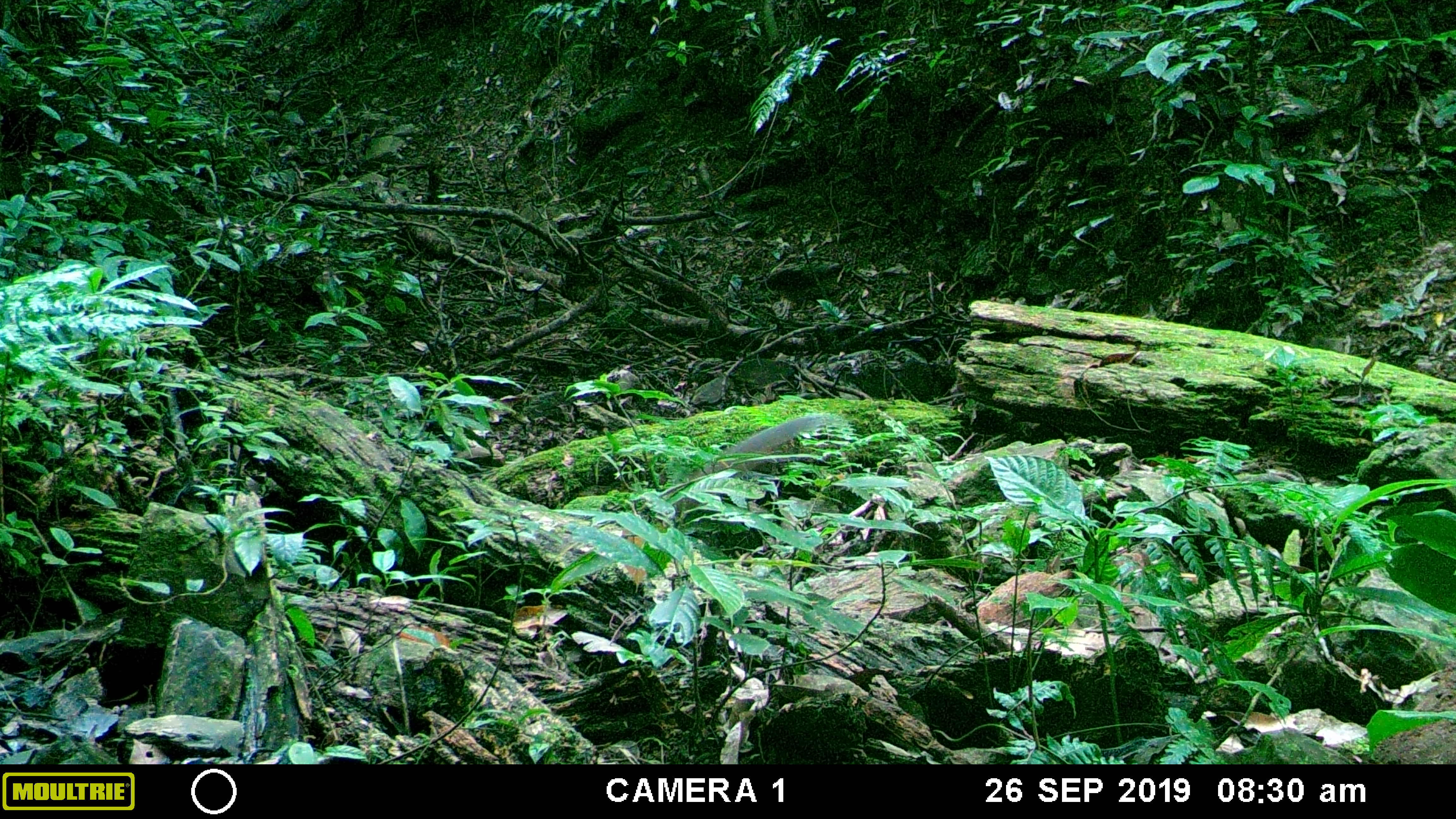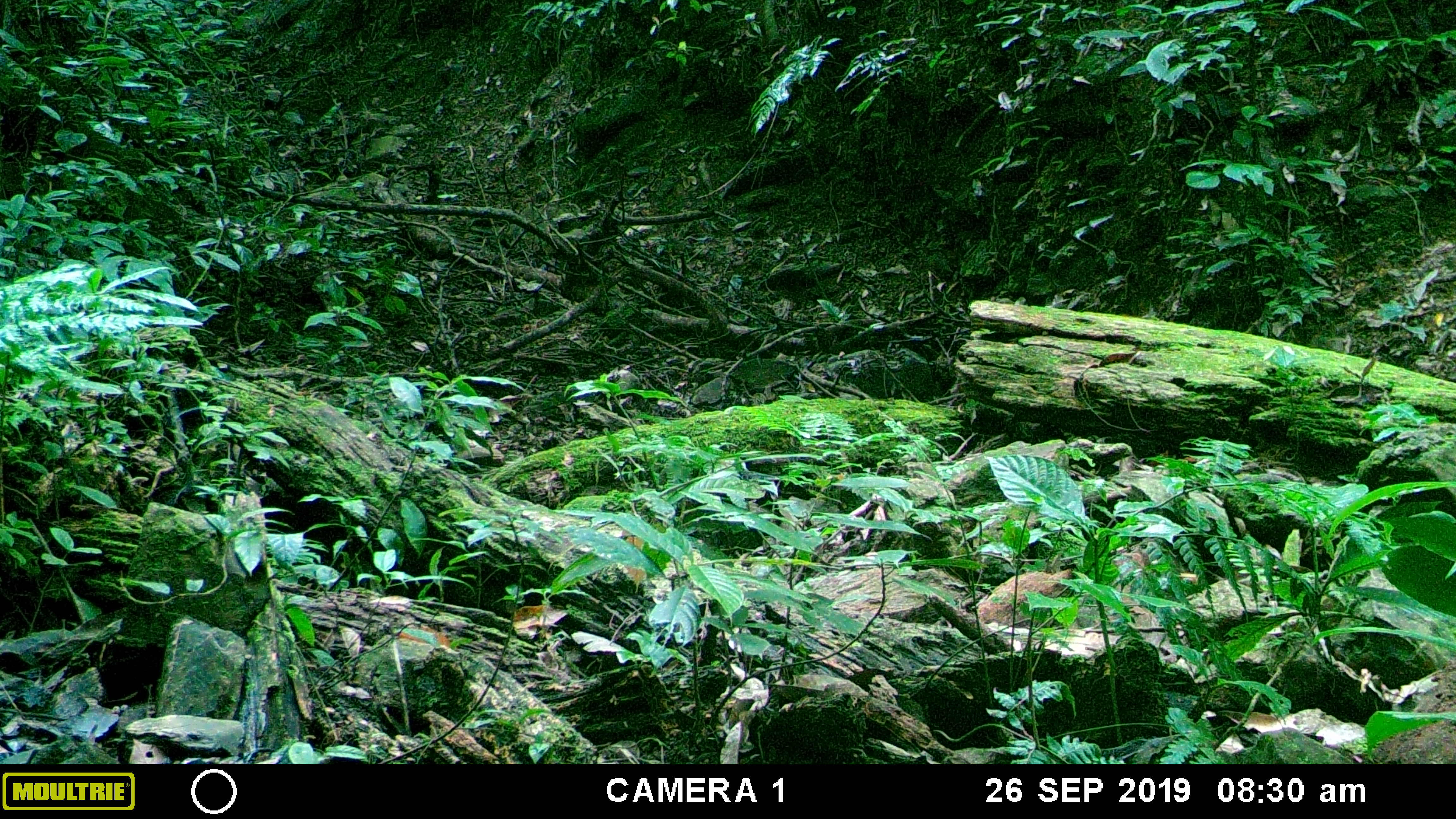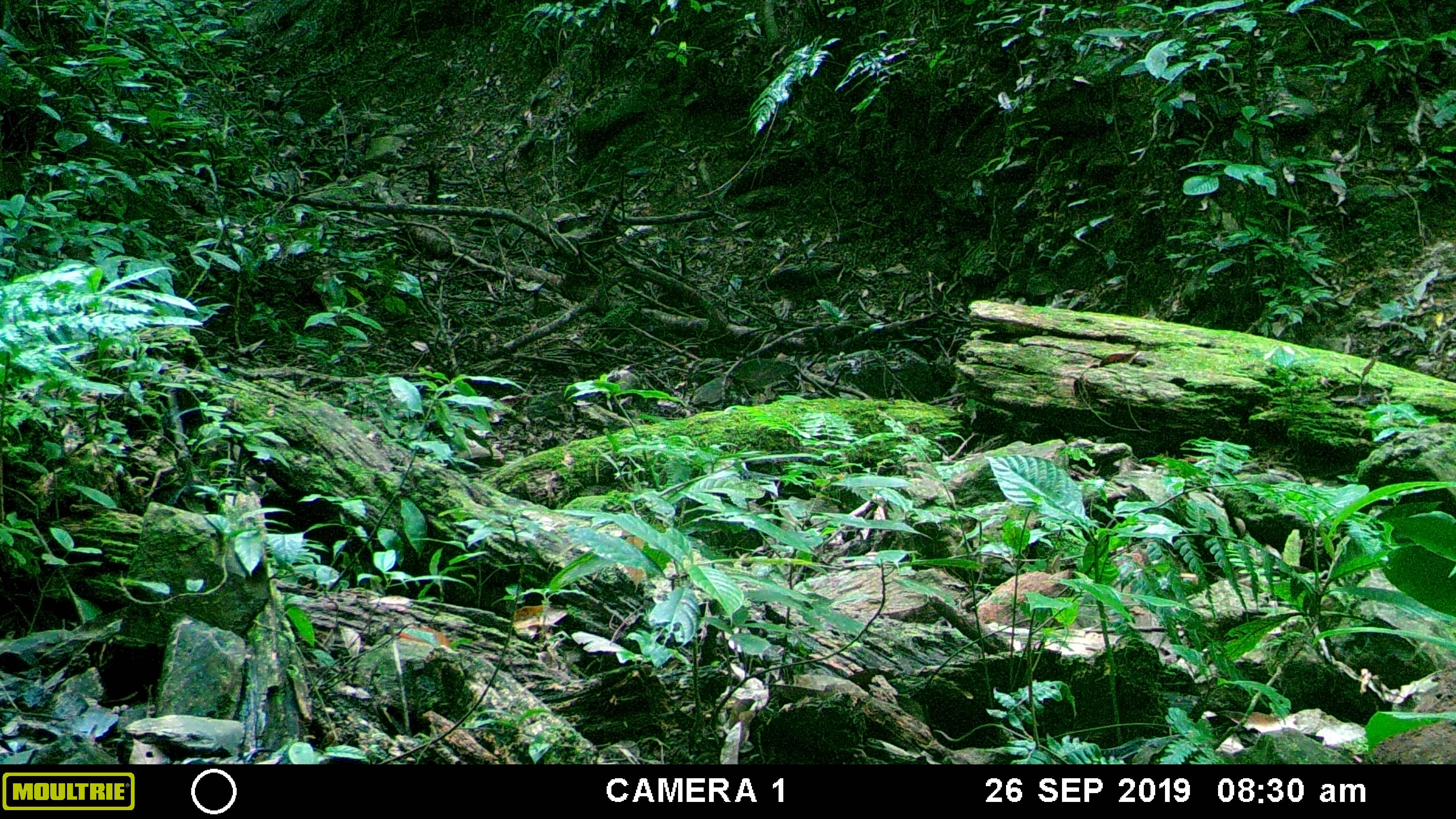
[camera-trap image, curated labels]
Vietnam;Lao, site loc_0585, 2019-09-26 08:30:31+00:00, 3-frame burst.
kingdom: Animalia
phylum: Chordata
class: Mammalia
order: Rodentia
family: Sciuridae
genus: Dremomys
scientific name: Dremomys rufigenis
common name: red-cheeked squirrel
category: red cheeked squirrel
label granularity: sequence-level